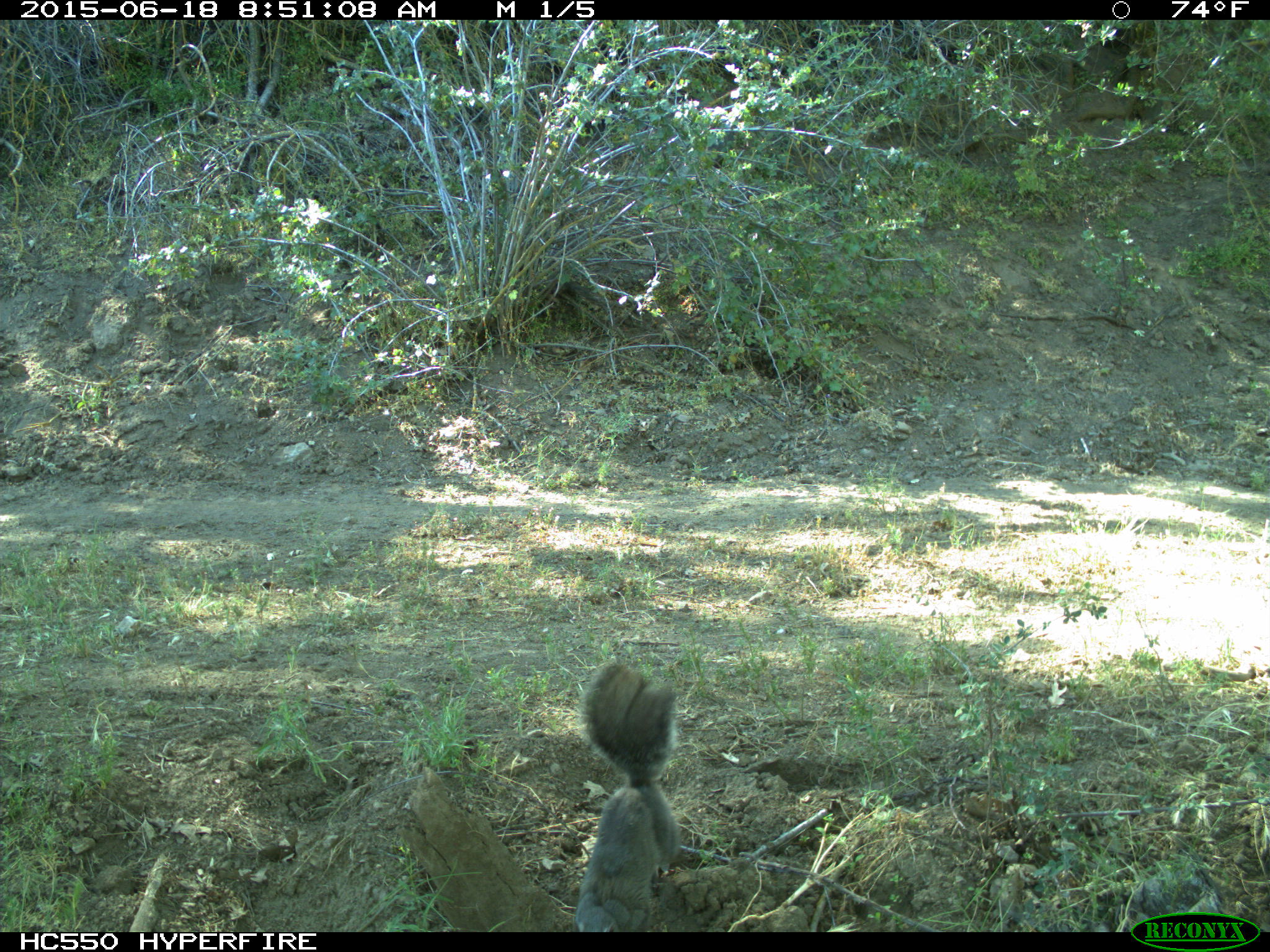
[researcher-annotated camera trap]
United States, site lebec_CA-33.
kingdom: Animalia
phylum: Chordata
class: Mammalia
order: Rodentia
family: Sciuridae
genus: Sciurus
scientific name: Sciurus carolinensis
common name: eastern gray squirrel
Sciurus carolinensis (eastern gray squirrel).